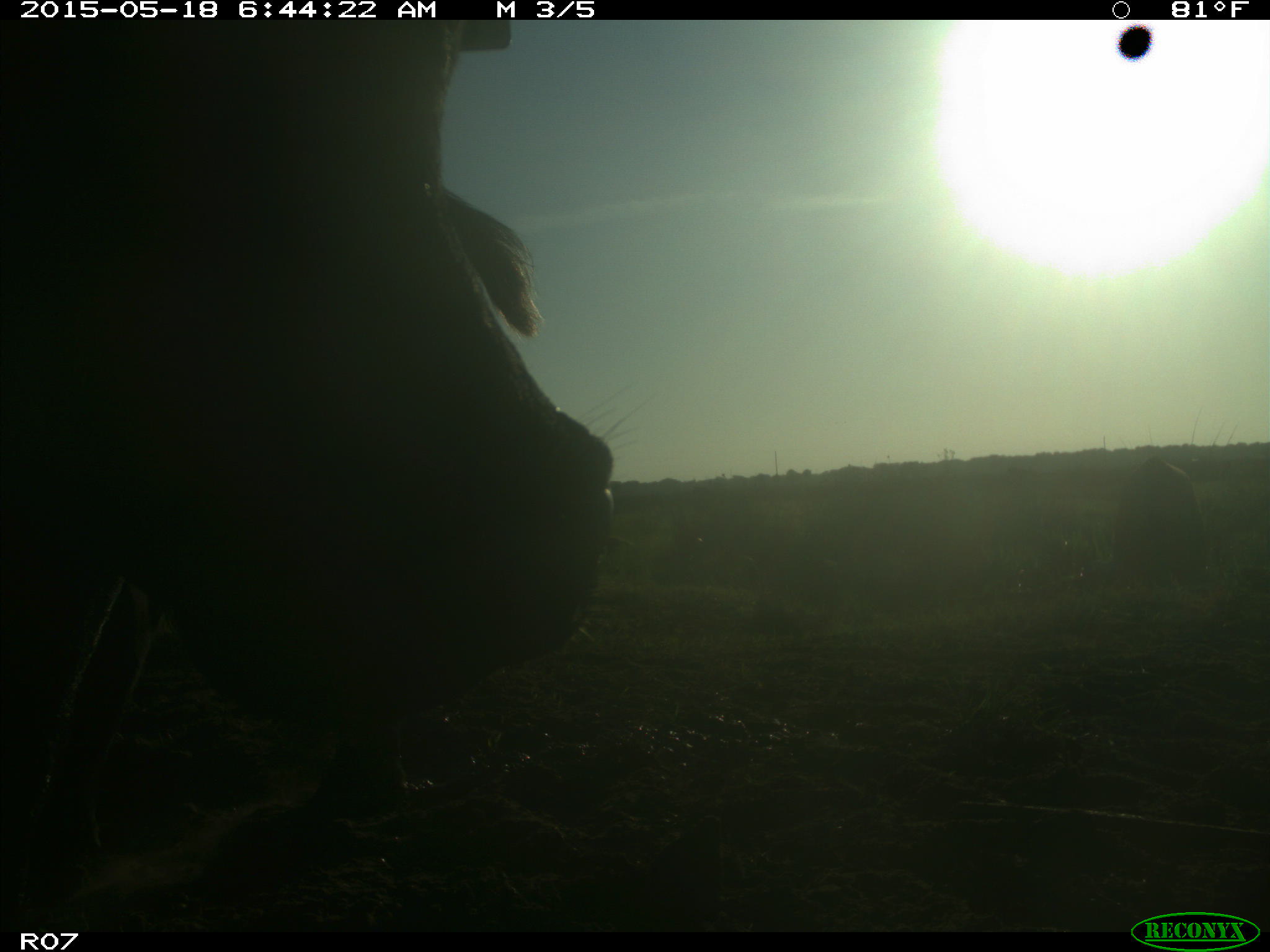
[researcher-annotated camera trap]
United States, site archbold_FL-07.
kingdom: Animalia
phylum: Chordata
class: Mammalia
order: Artiodactyla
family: Bovidae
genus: Bos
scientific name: Bos taurus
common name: domestic cow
Bos taurus (domestic cow).